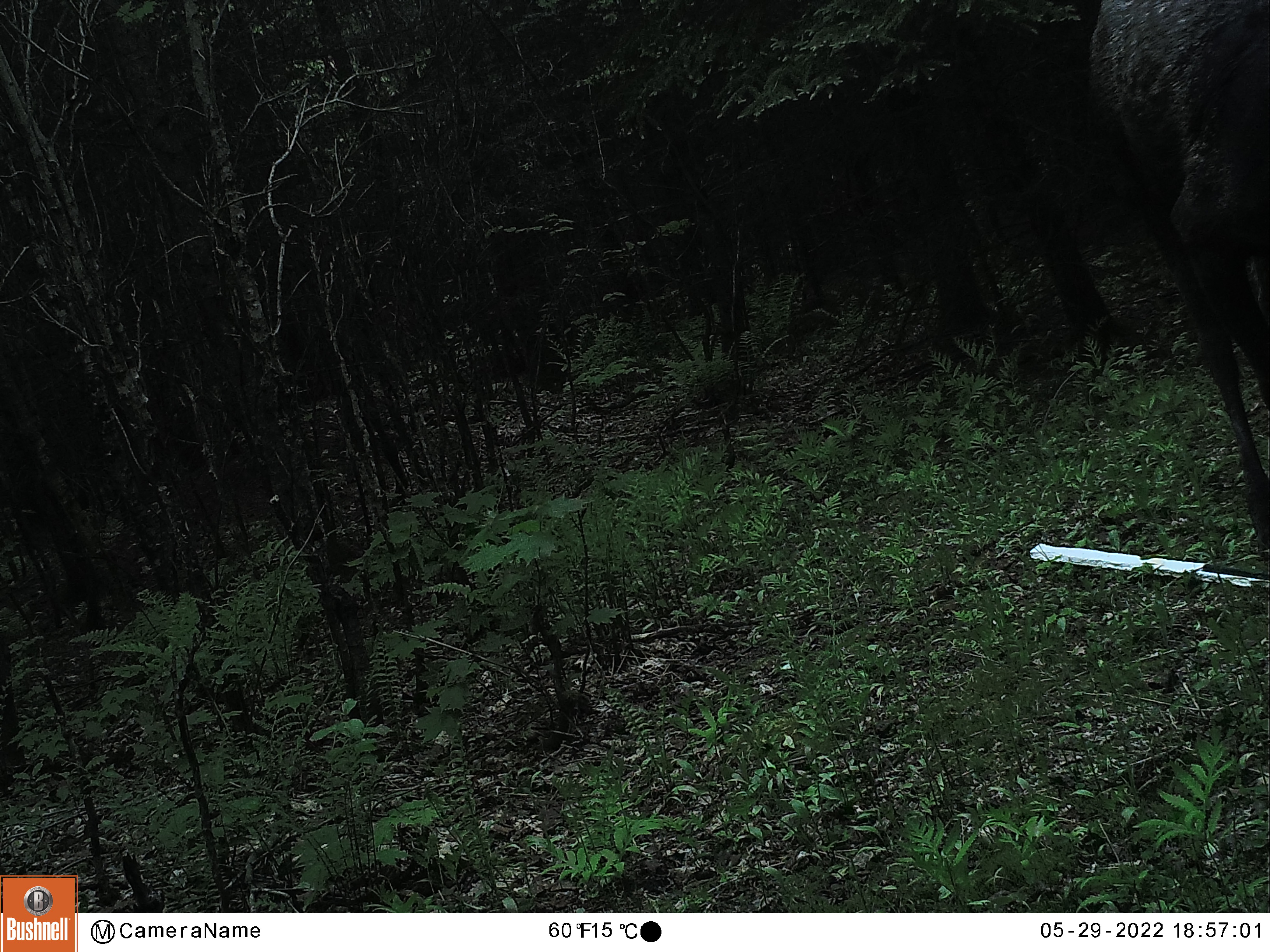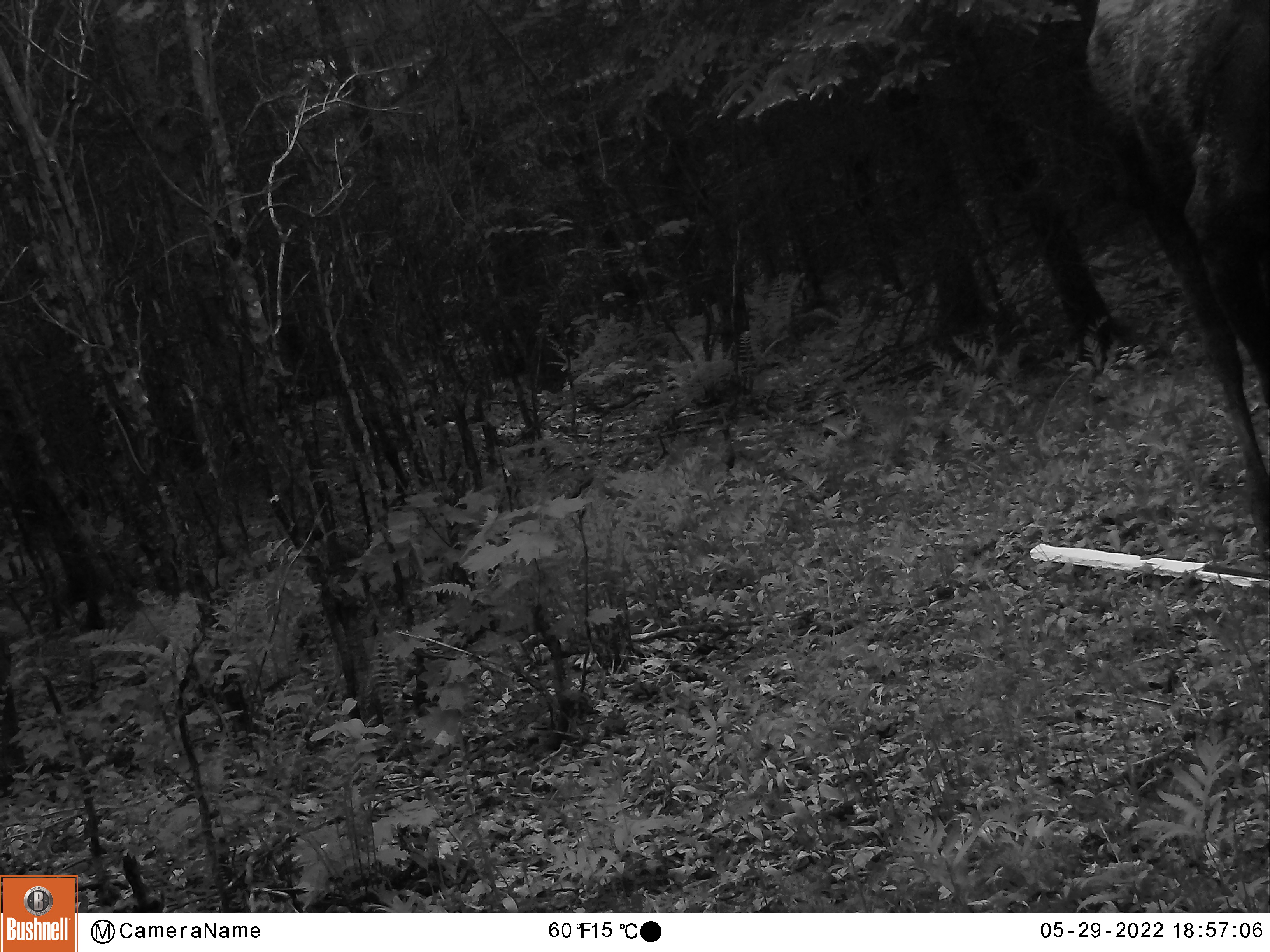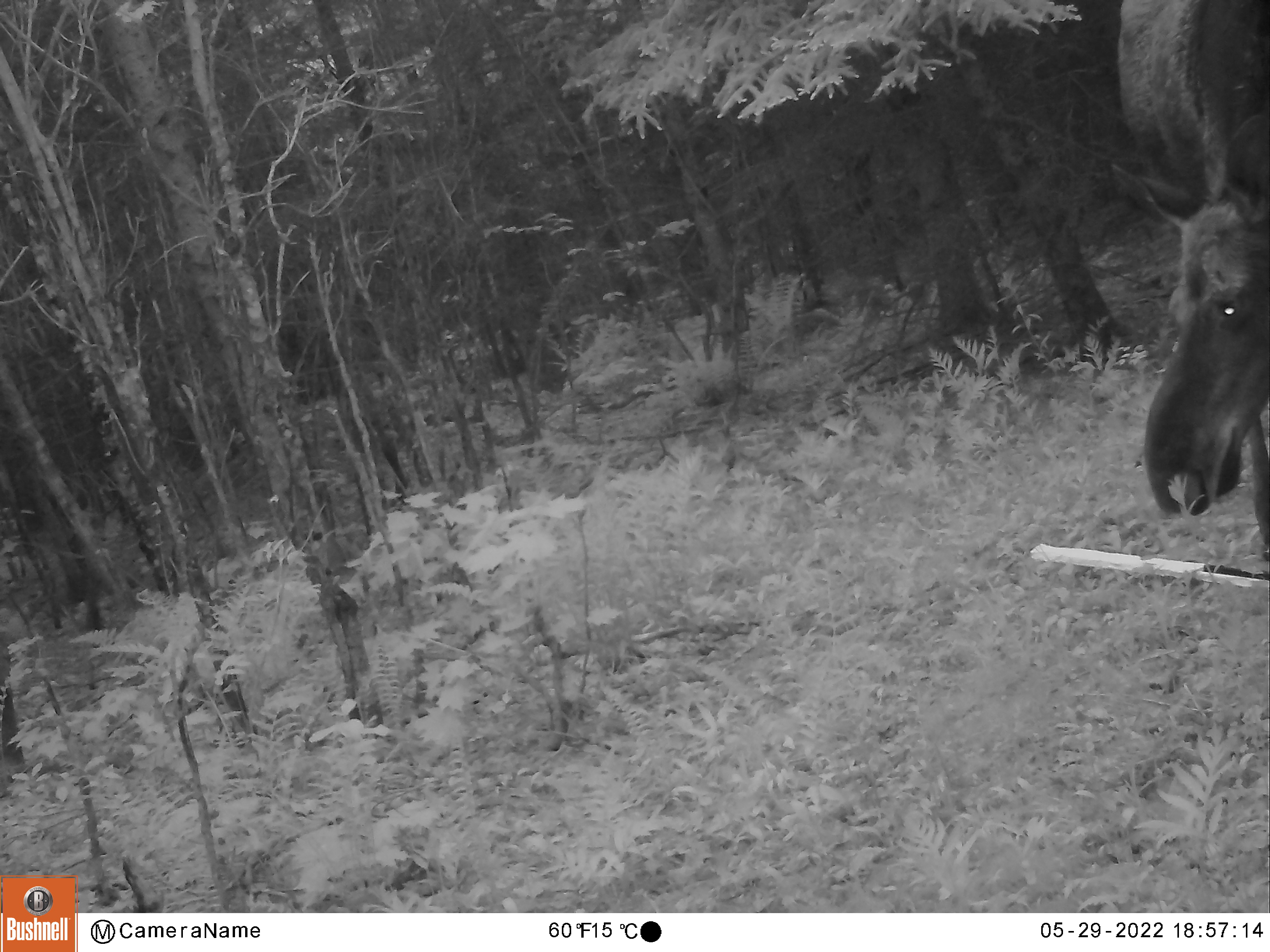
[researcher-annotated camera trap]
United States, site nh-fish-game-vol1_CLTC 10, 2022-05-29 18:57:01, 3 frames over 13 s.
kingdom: Animalia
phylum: Chordata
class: Mammalia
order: Artiodactyla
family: Cervidae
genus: Alces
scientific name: Alces alces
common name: moose